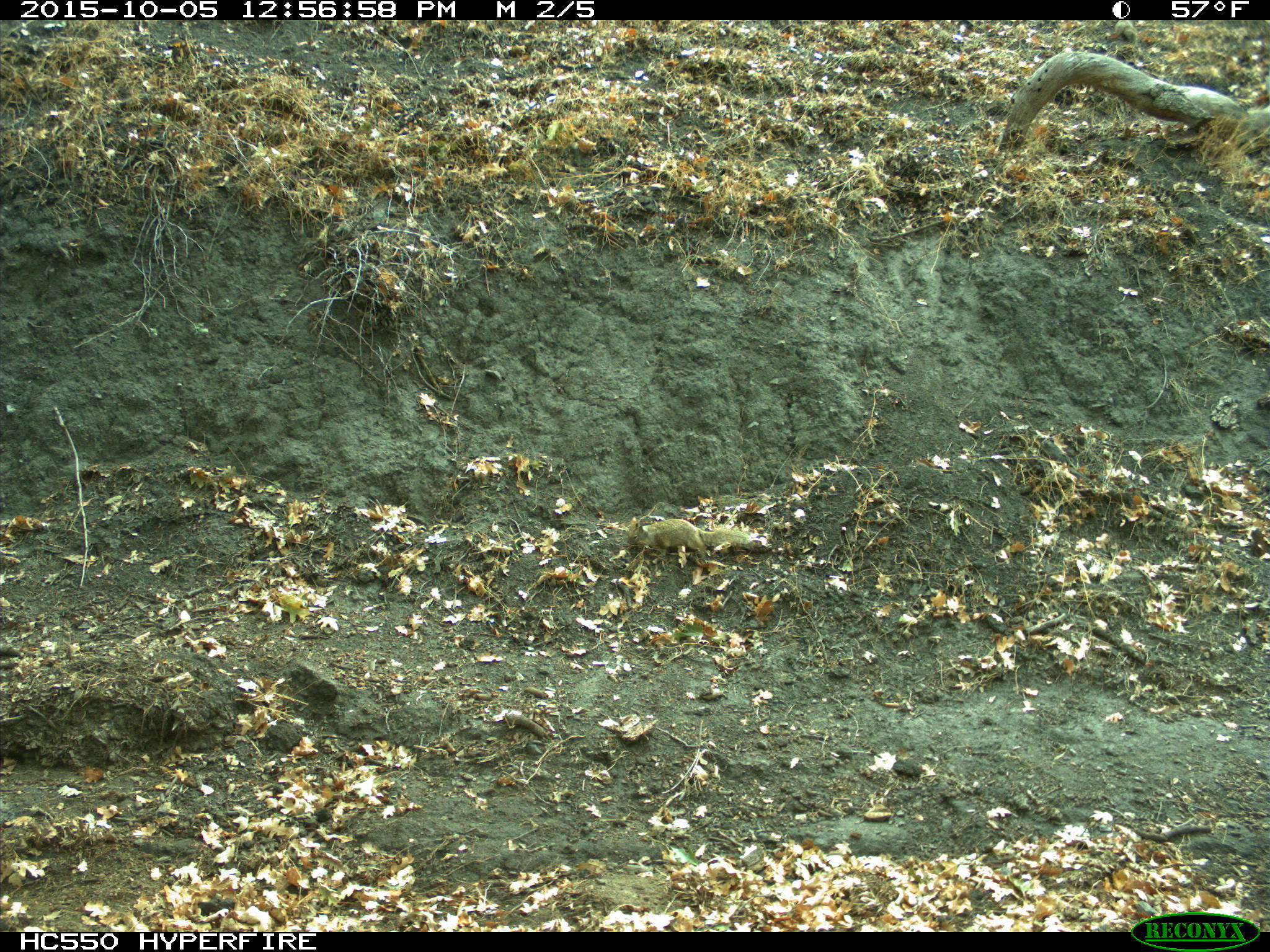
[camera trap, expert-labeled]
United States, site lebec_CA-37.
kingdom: Animalia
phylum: Chordata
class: Mammalia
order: Rodentia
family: Sciuridae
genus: Otospermophilus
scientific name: Otospermophilus beecheyi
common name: california ground squirrel